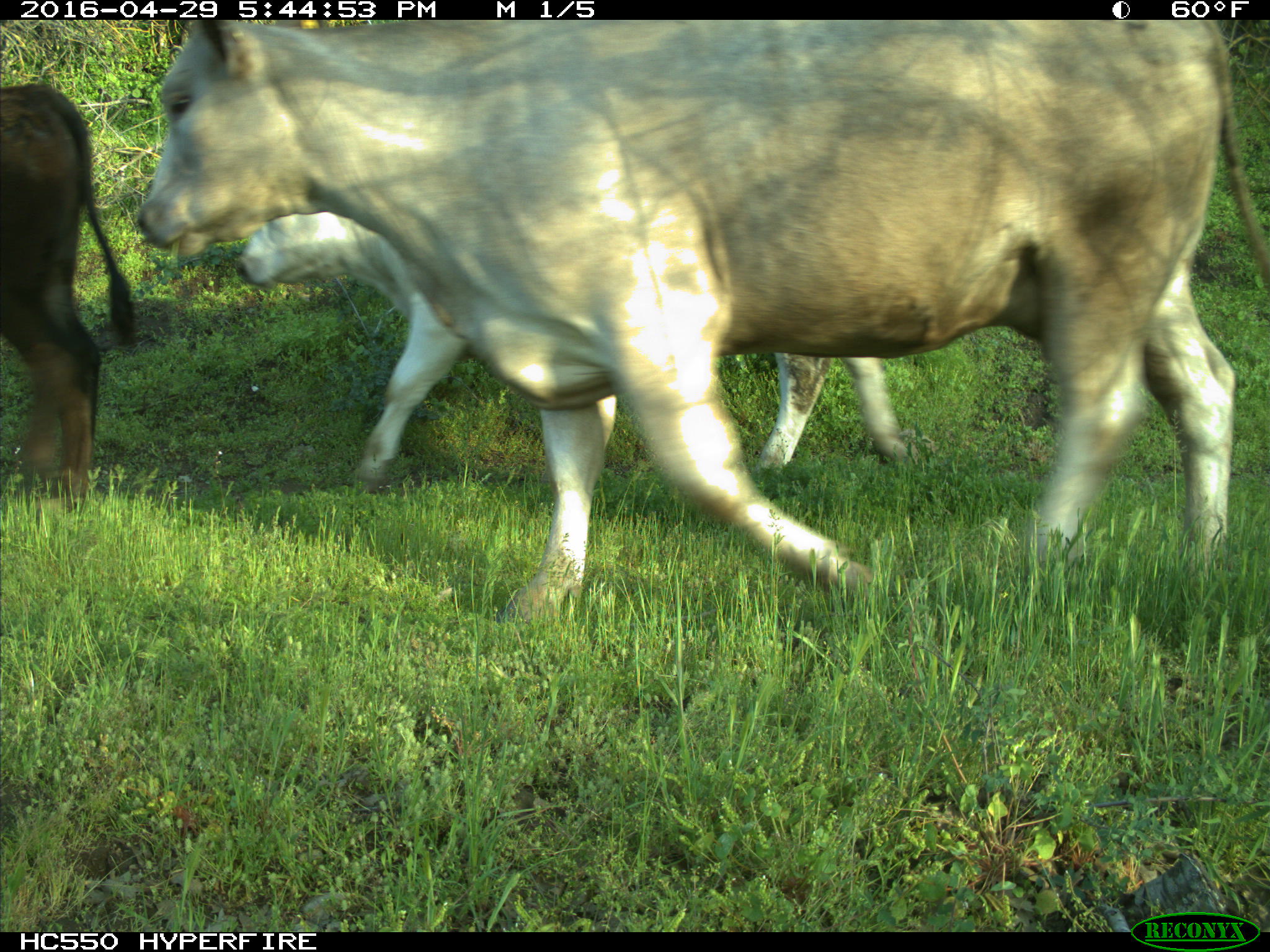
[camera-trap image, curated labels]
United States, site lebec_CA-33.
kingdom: Animalia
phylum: Chordata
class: Mammalia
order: Artiodactyla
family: Bovidae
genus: Bos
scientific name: Bos taurus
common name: domestic cow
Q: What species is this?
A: Bos taurus (domestic cow).